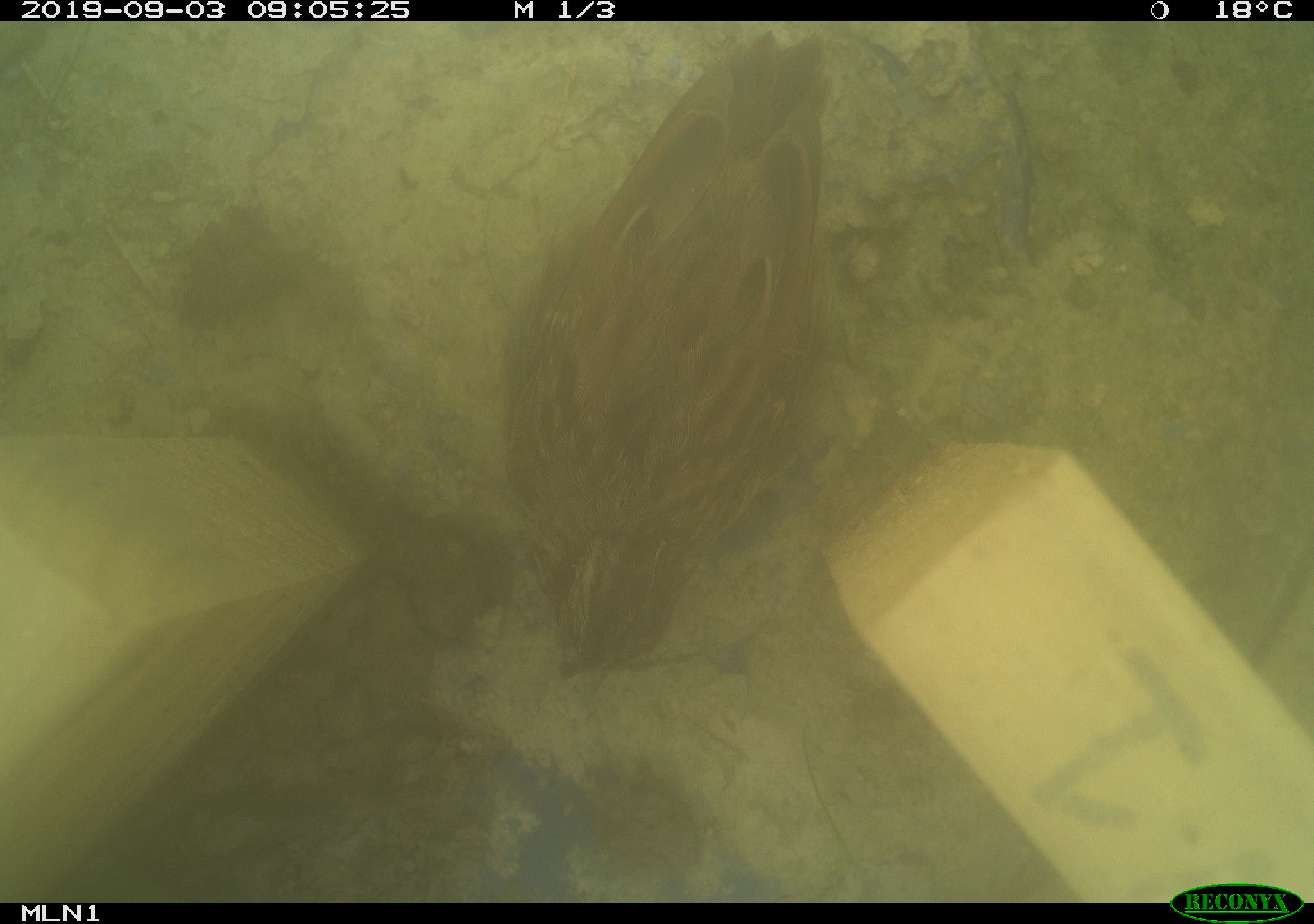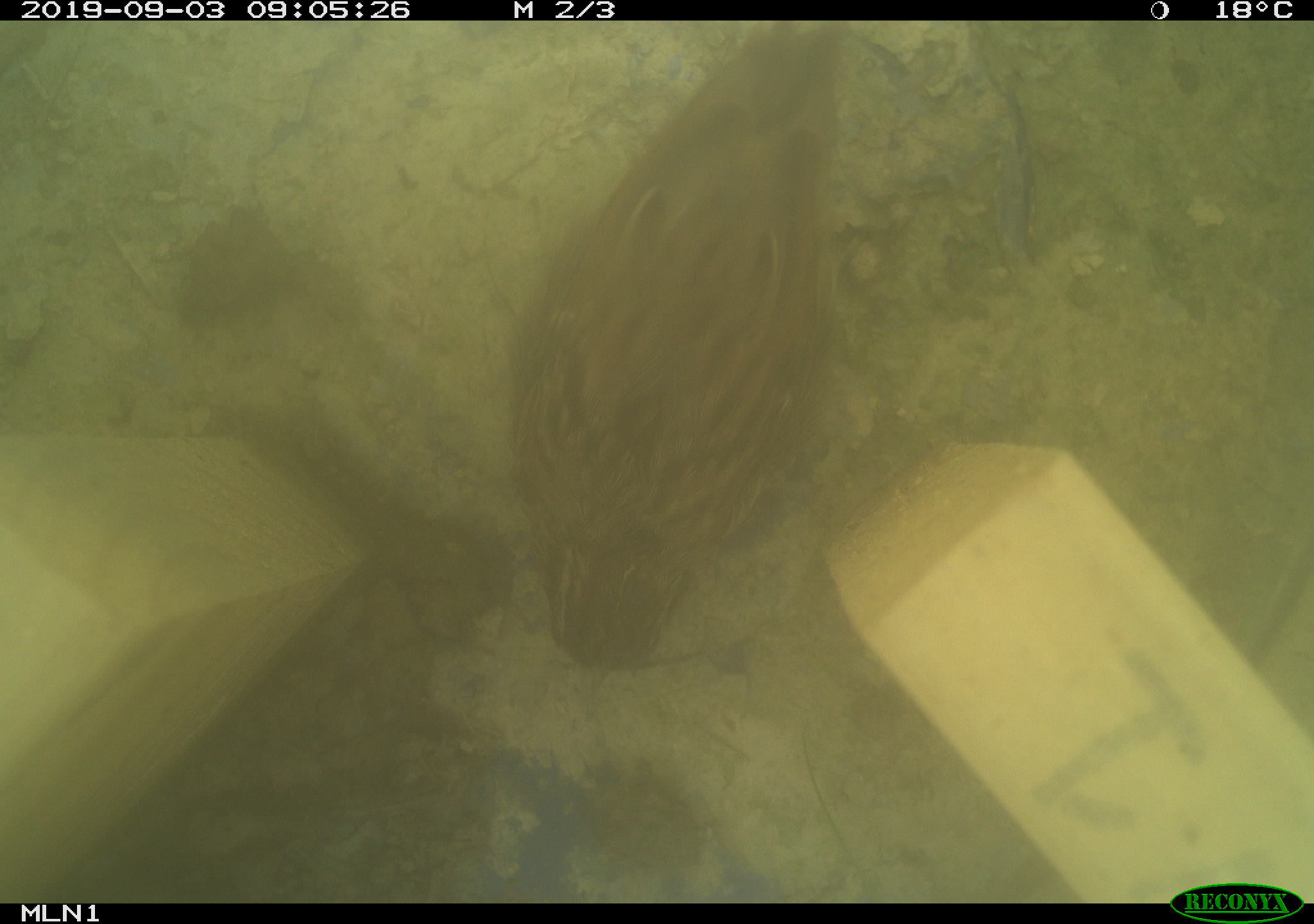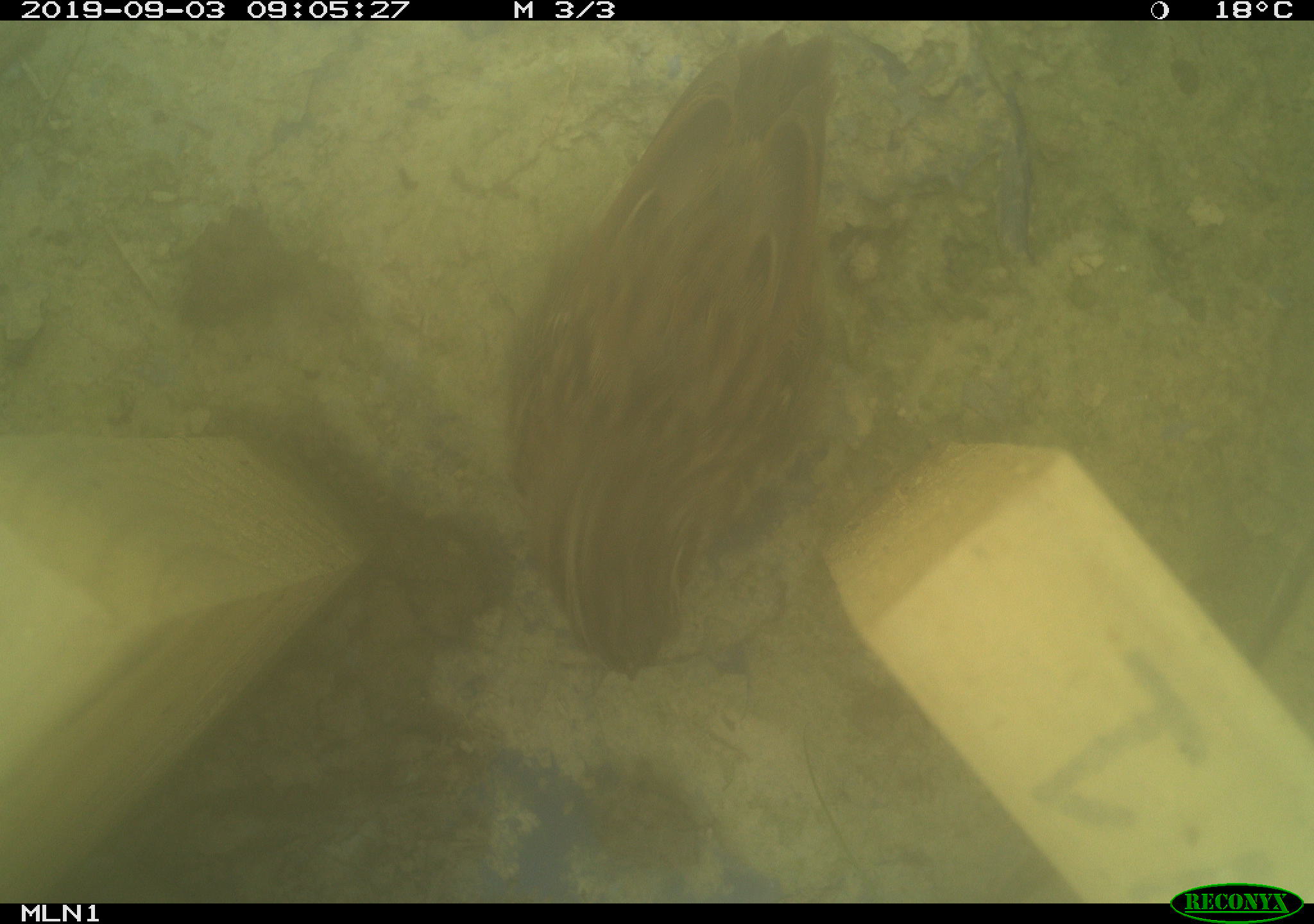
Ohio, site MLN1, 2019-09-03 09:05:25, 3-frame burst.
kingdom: Animalia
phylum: Chordata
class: Aves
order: Passeriformes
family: Passerellidae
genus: Melospiza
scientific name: Melospiza melodia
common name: song sparrow